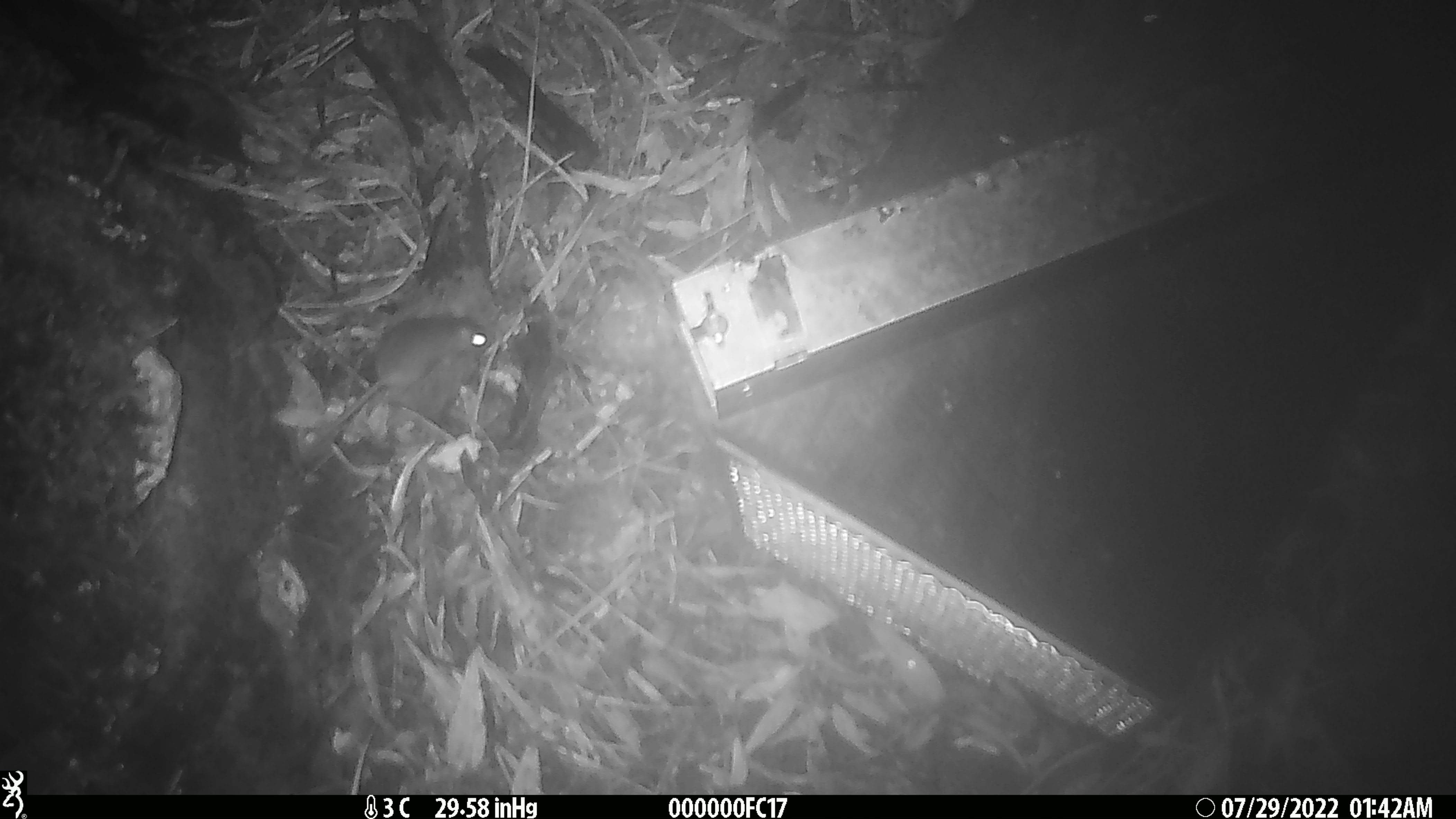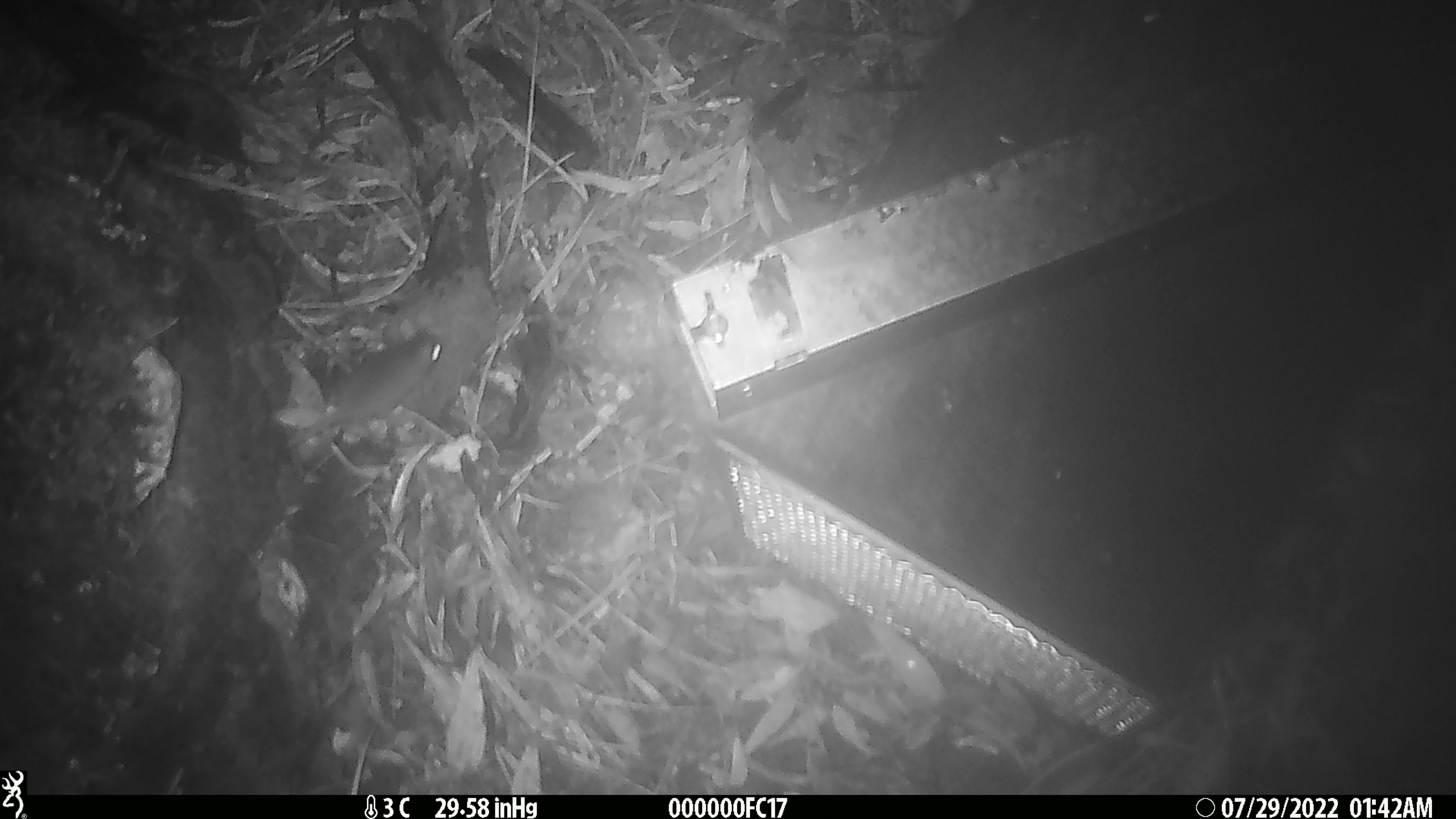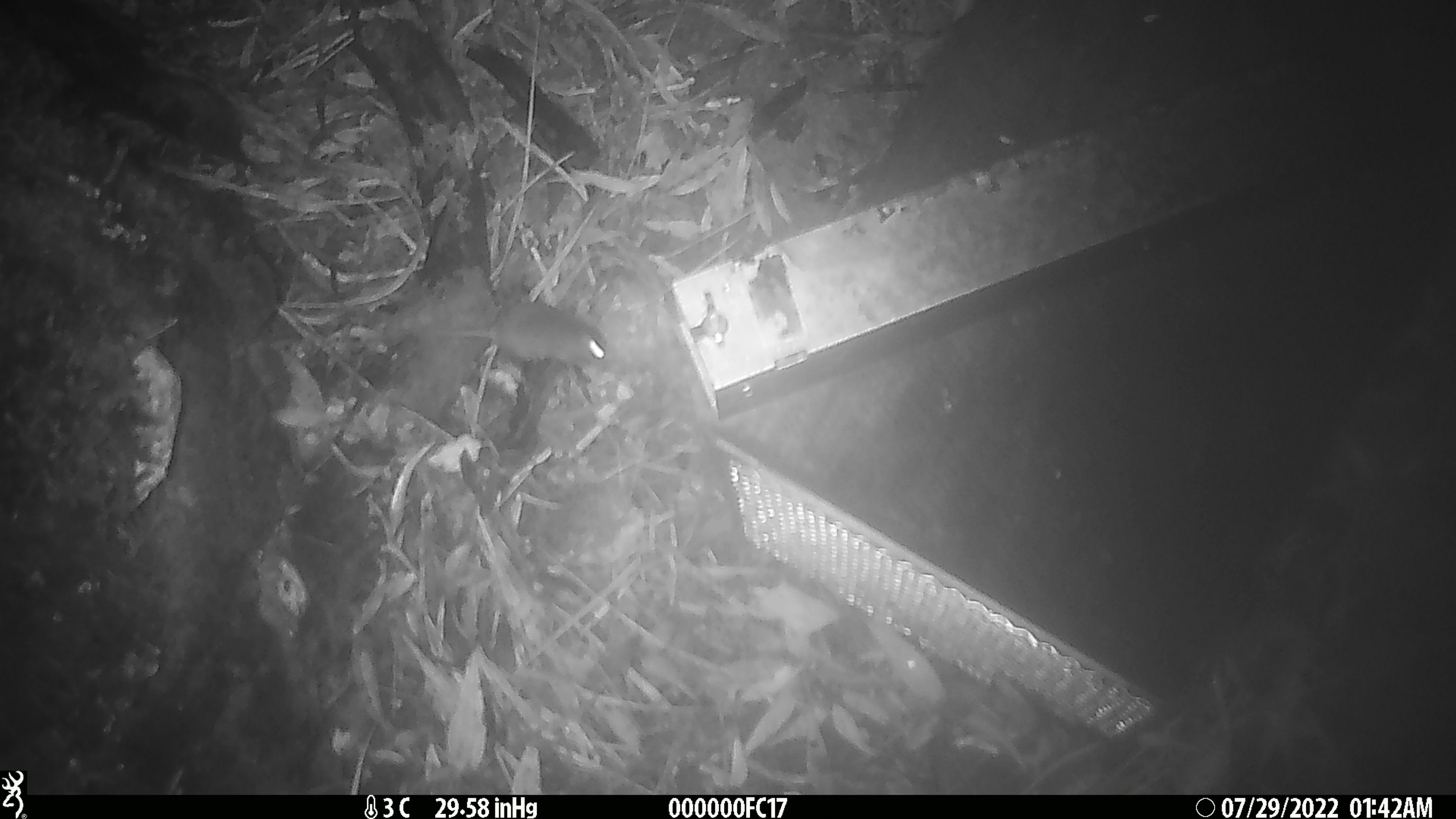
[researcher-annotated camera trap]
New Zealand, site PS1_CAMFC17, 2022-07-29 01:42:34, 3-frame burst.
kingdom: Animalia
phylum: Chordata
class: Mammalia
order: Rodentia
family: Muridae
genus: Mus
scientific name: Mus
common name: mouse